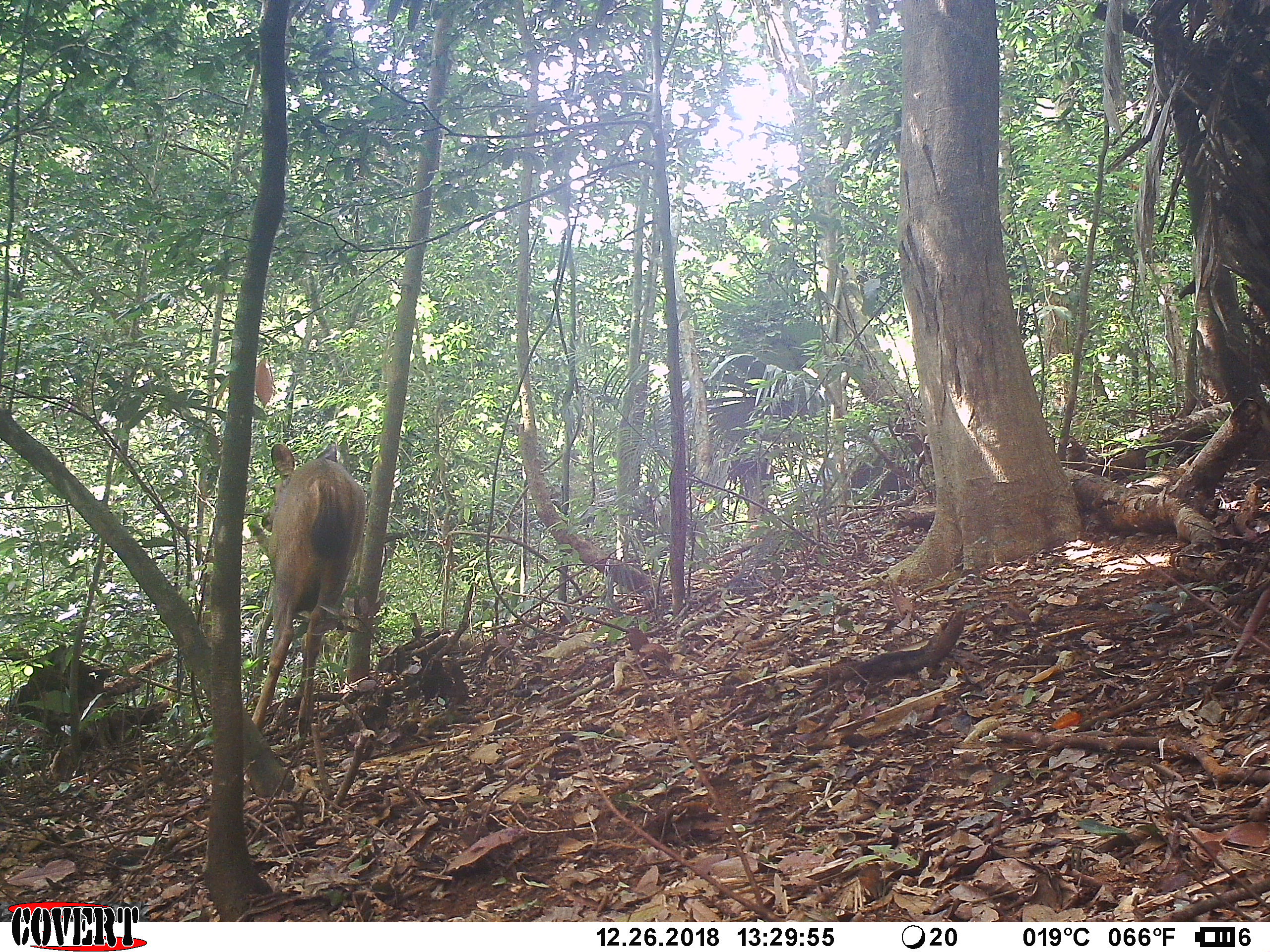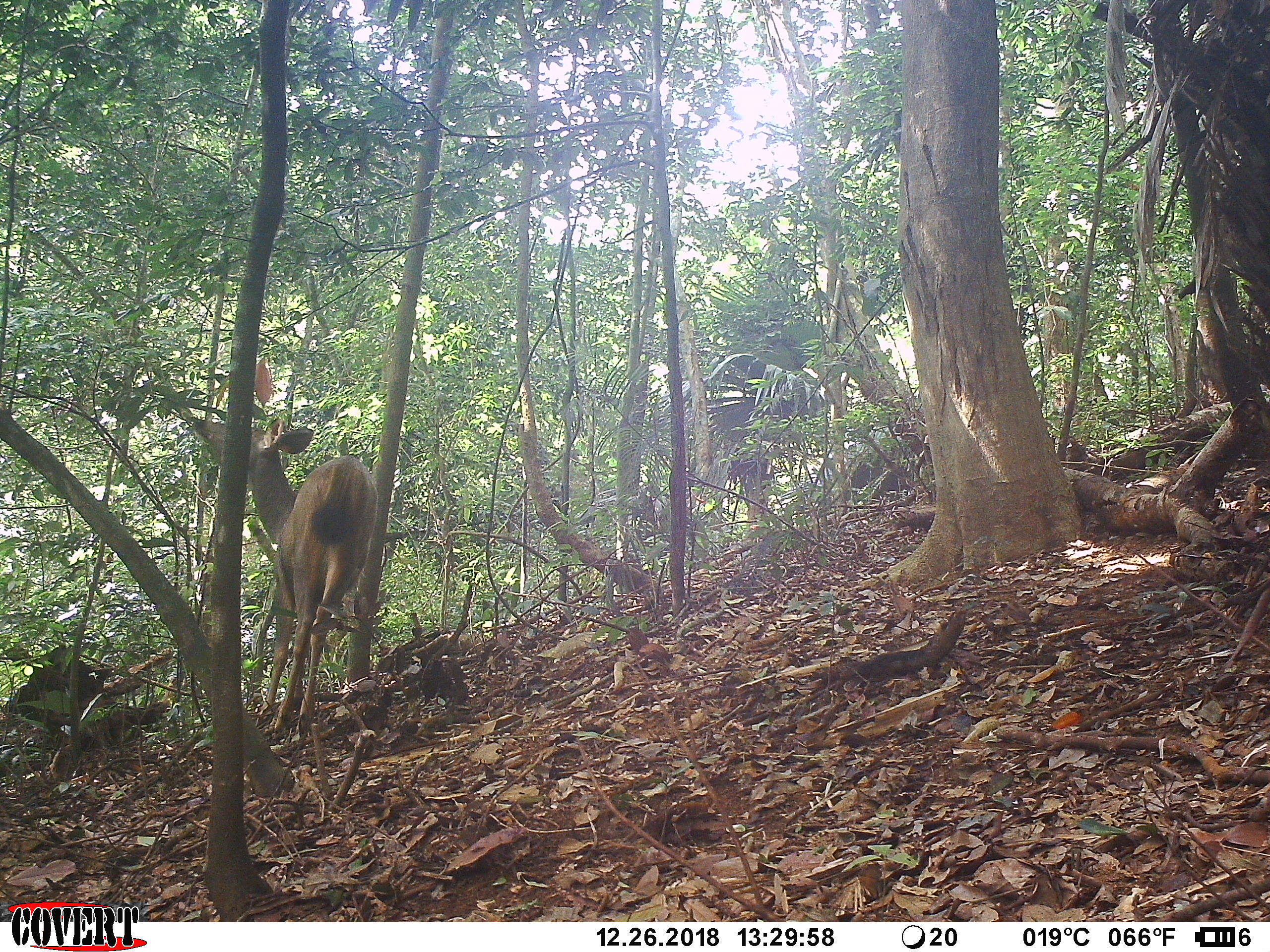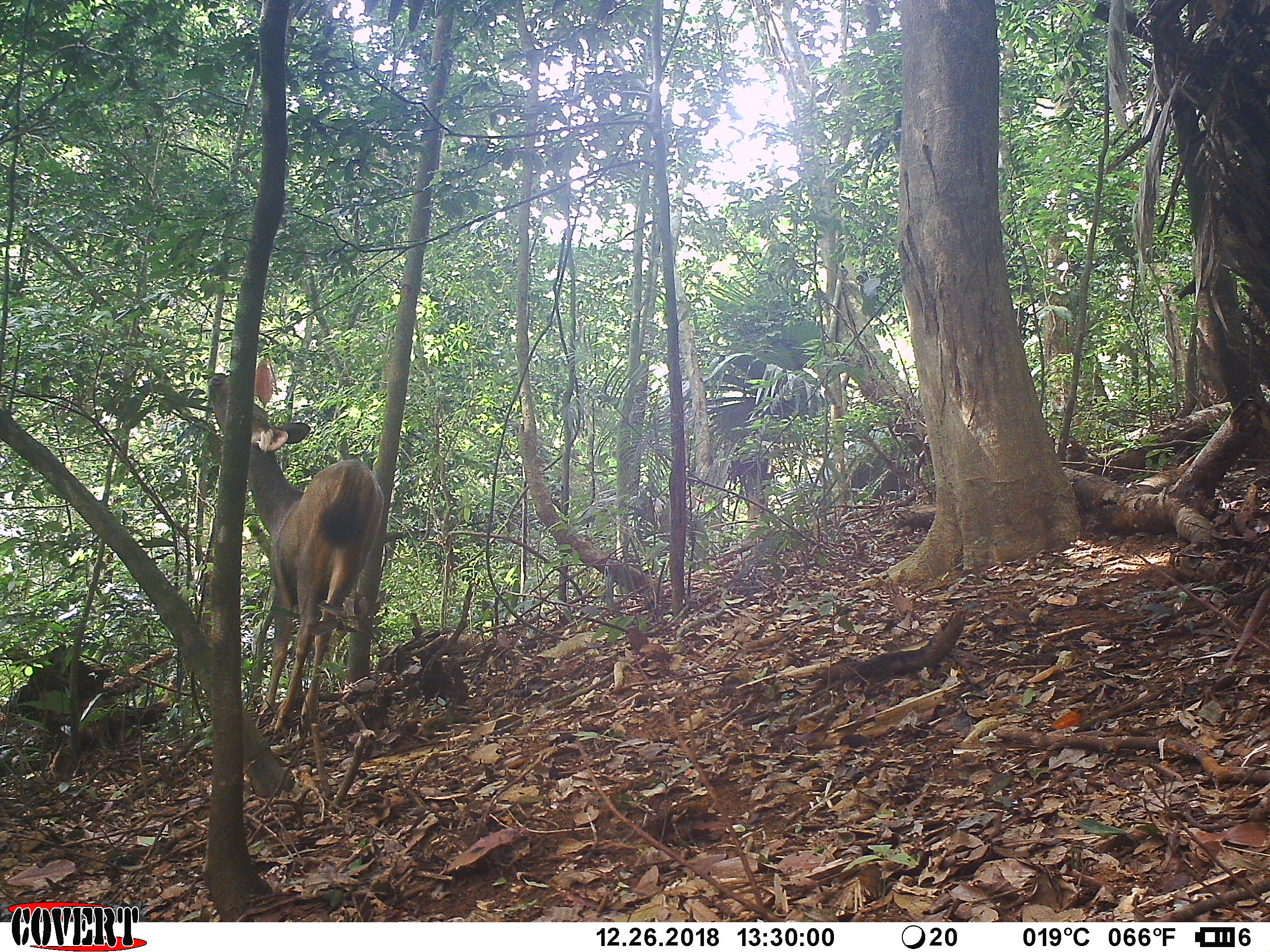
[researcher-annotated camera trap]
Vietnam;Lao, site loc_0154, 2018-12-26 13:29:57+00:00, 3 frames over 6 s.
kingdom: Animalia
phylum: Chordata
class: Mammalia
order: Artiodactyla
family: Cervidae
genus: Rusa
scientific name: Rusa unicolor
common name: sambar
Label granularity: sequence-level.